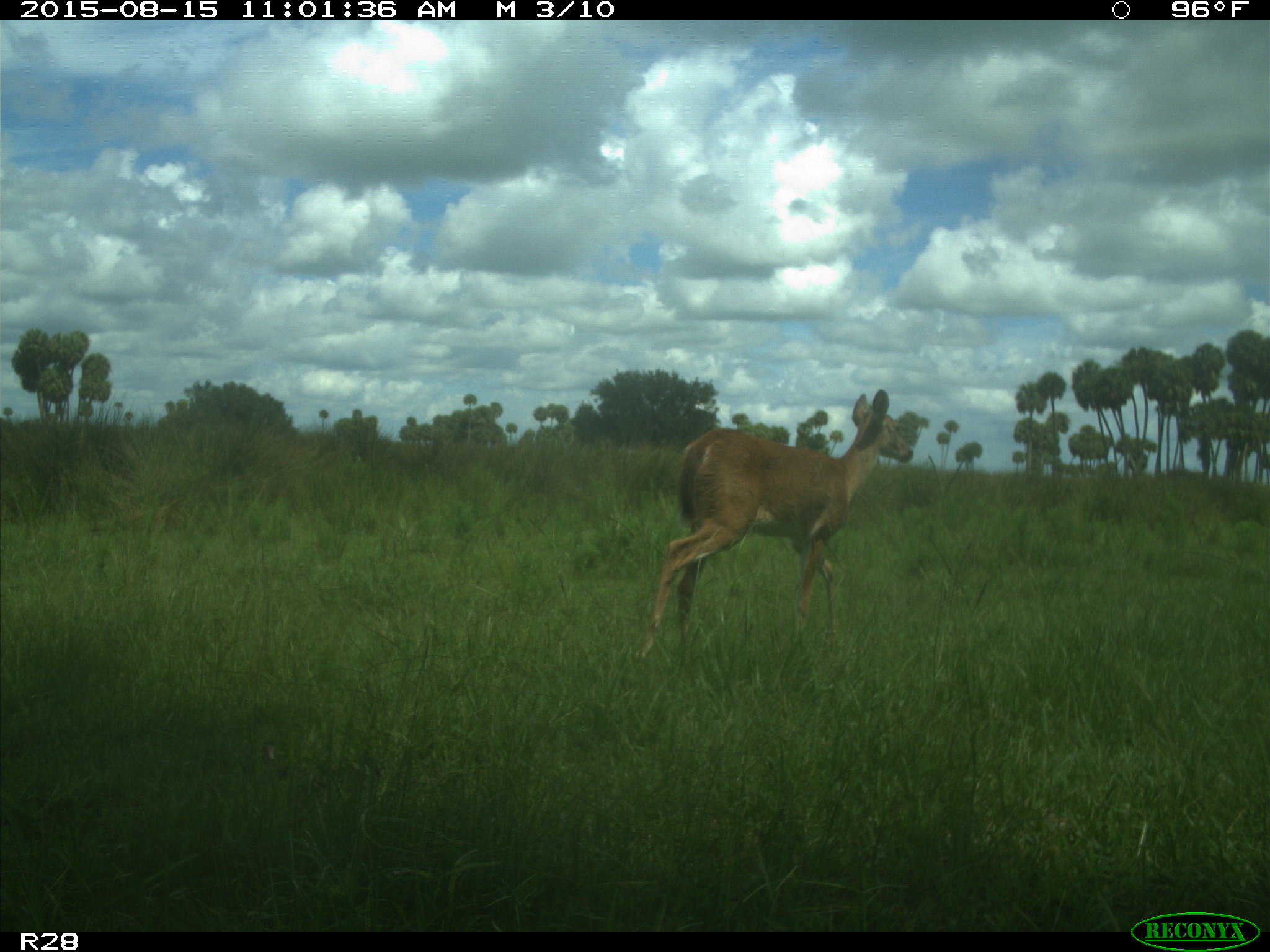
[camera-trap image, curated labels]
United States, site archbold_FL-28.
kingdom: Animalia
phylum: Chordata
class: Mammalia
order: Artiodactyla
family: Cervidae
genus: Odocoileus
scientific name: Odocoileus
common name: deer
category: unidentified deer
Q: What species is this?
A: Unidentified deer (deer) (Odocoileus).